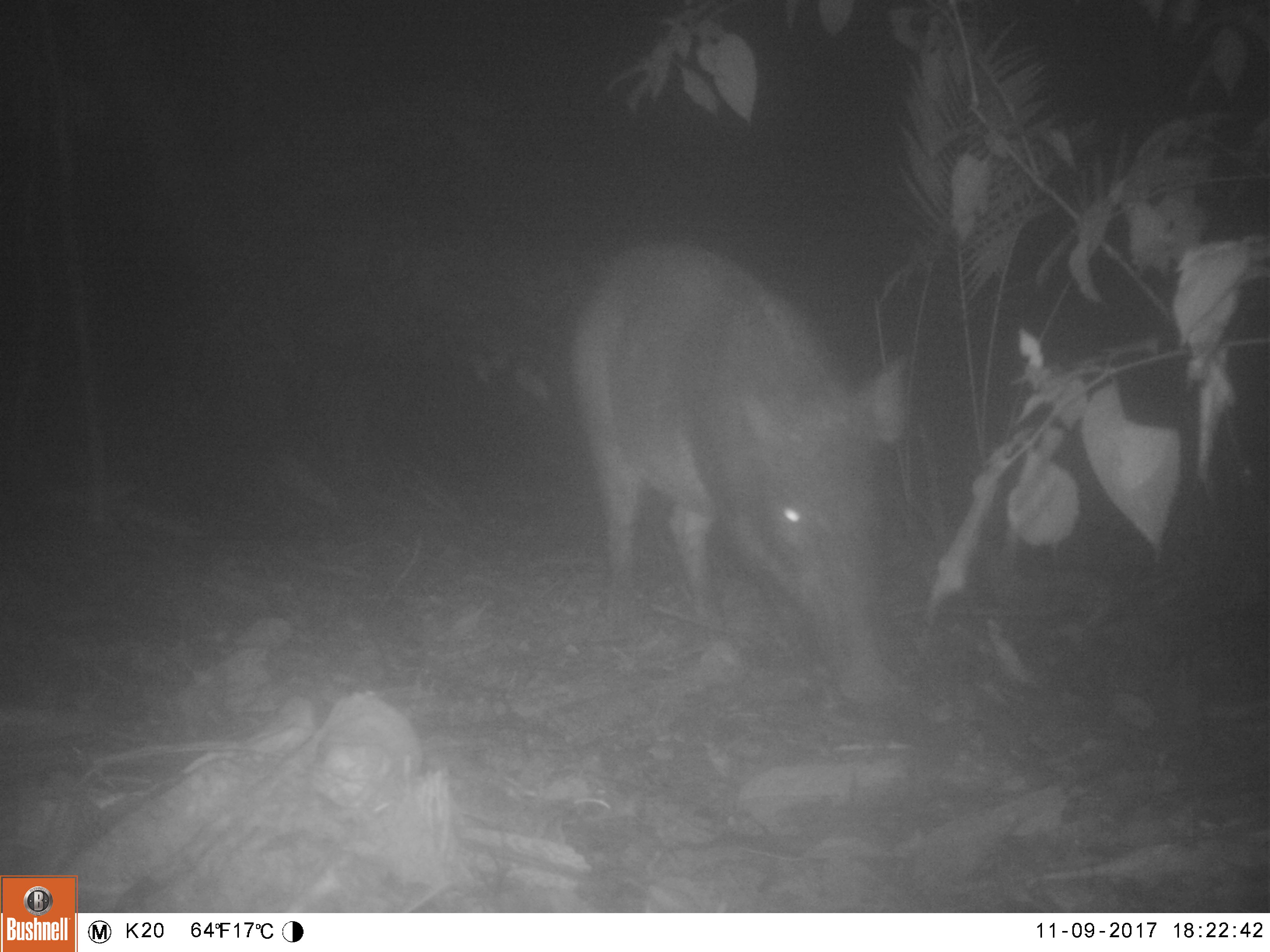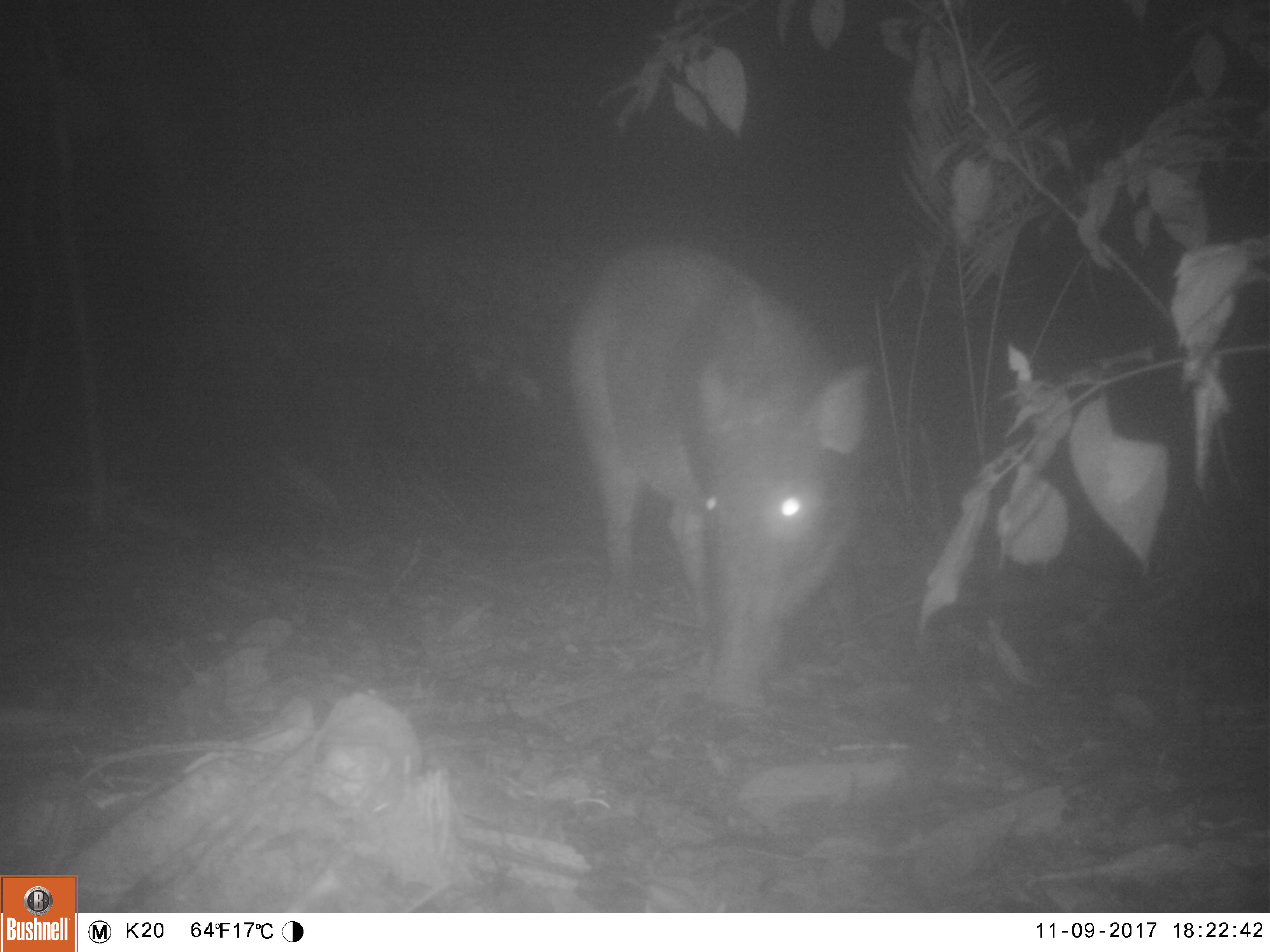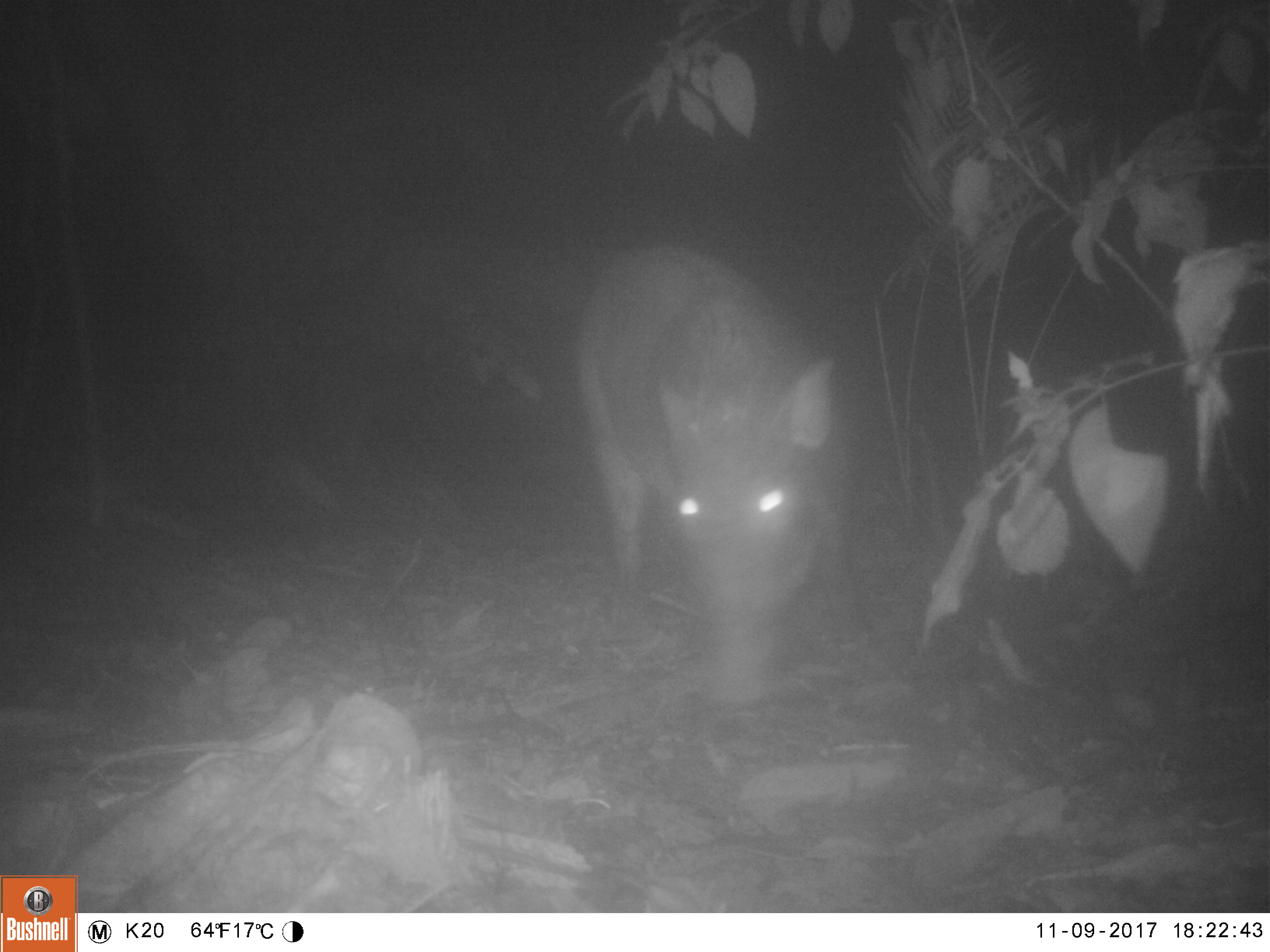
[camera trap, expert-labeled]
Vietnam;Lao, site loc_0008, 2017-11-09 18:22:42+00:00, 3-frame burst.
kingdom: Animalia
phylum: Chordata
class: Mammalia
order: Artiodactyla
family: Suidae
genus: Sus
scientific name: Sus scrofa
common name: eurasian wild pig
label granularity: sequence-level